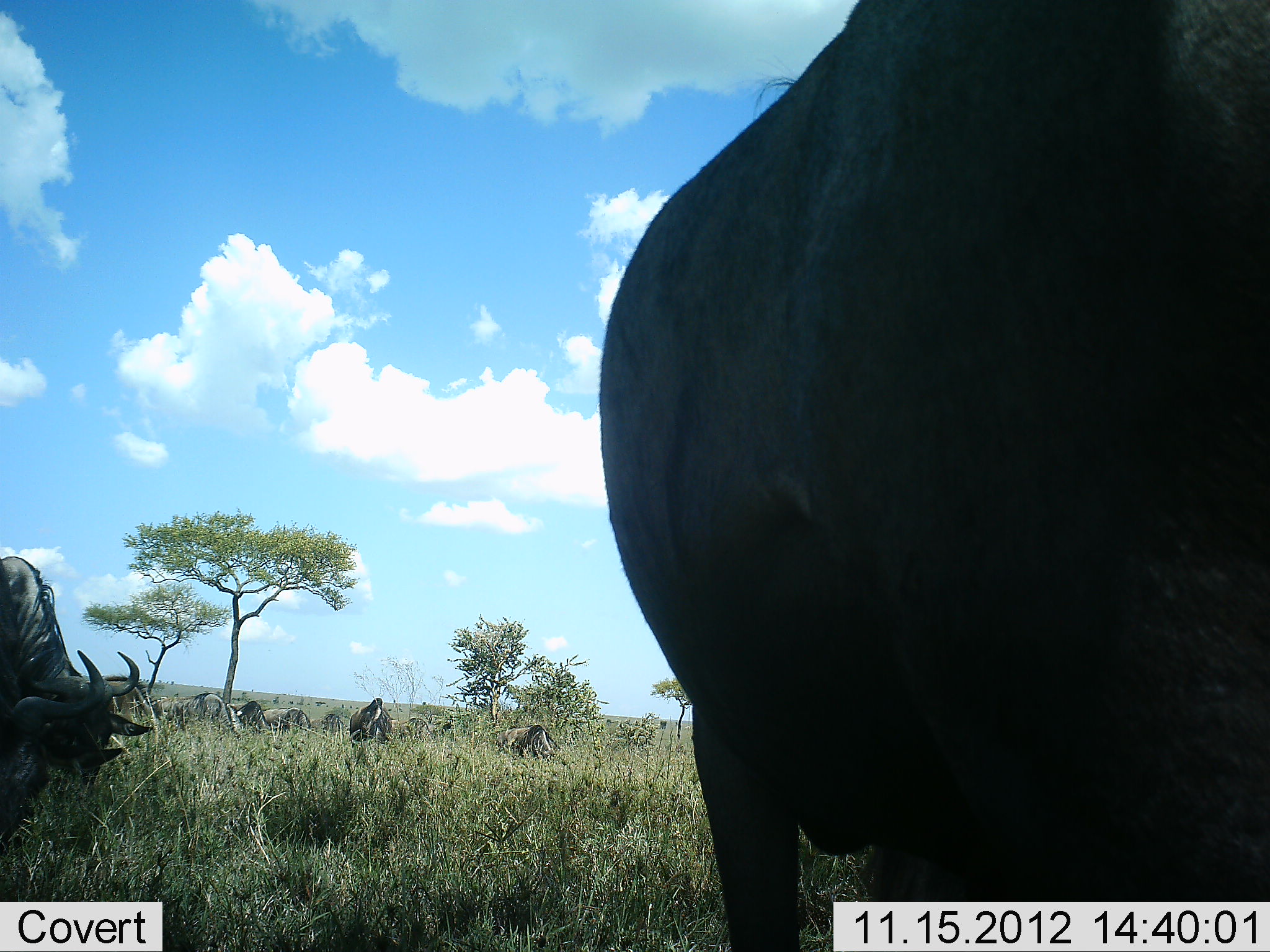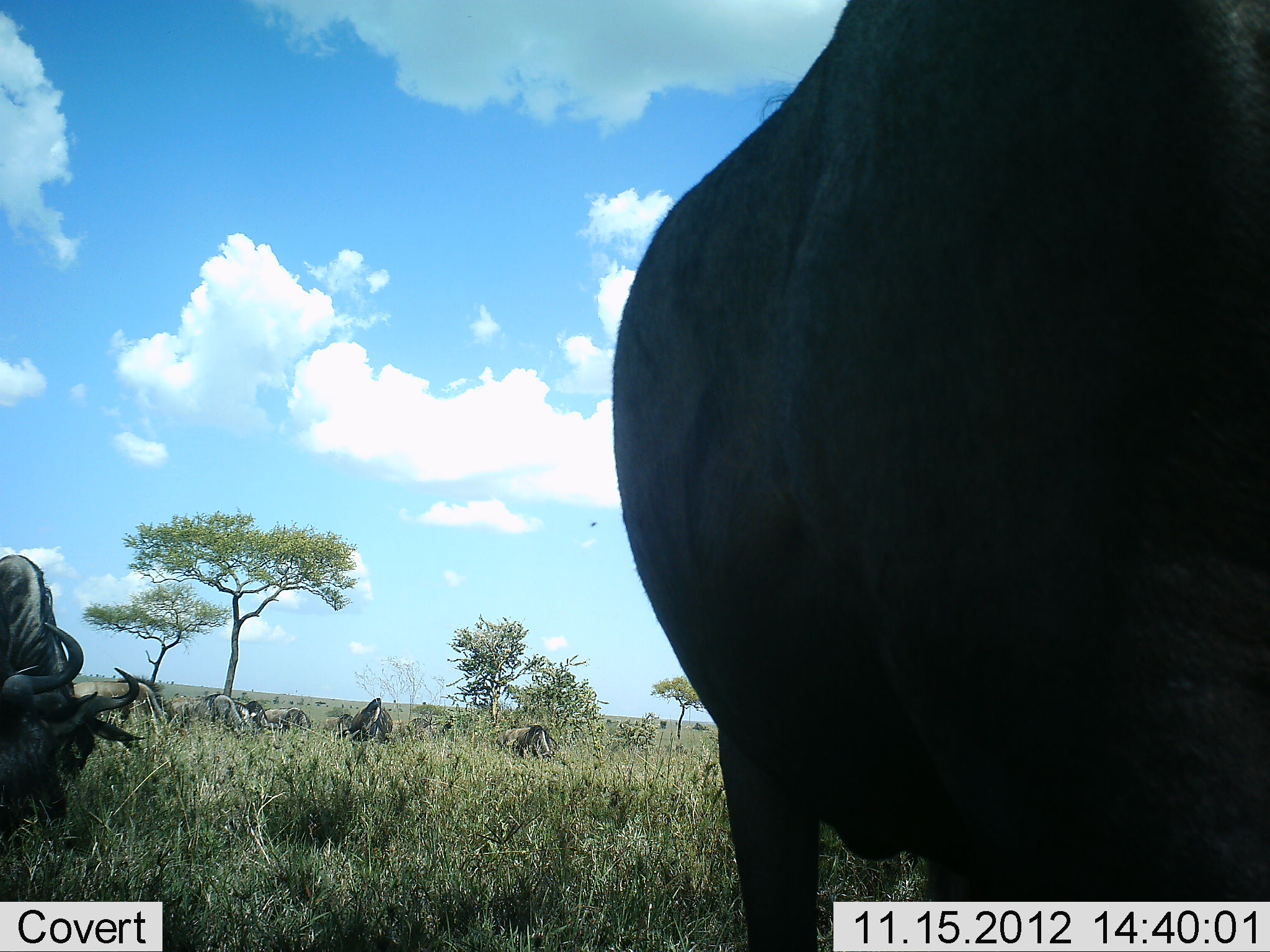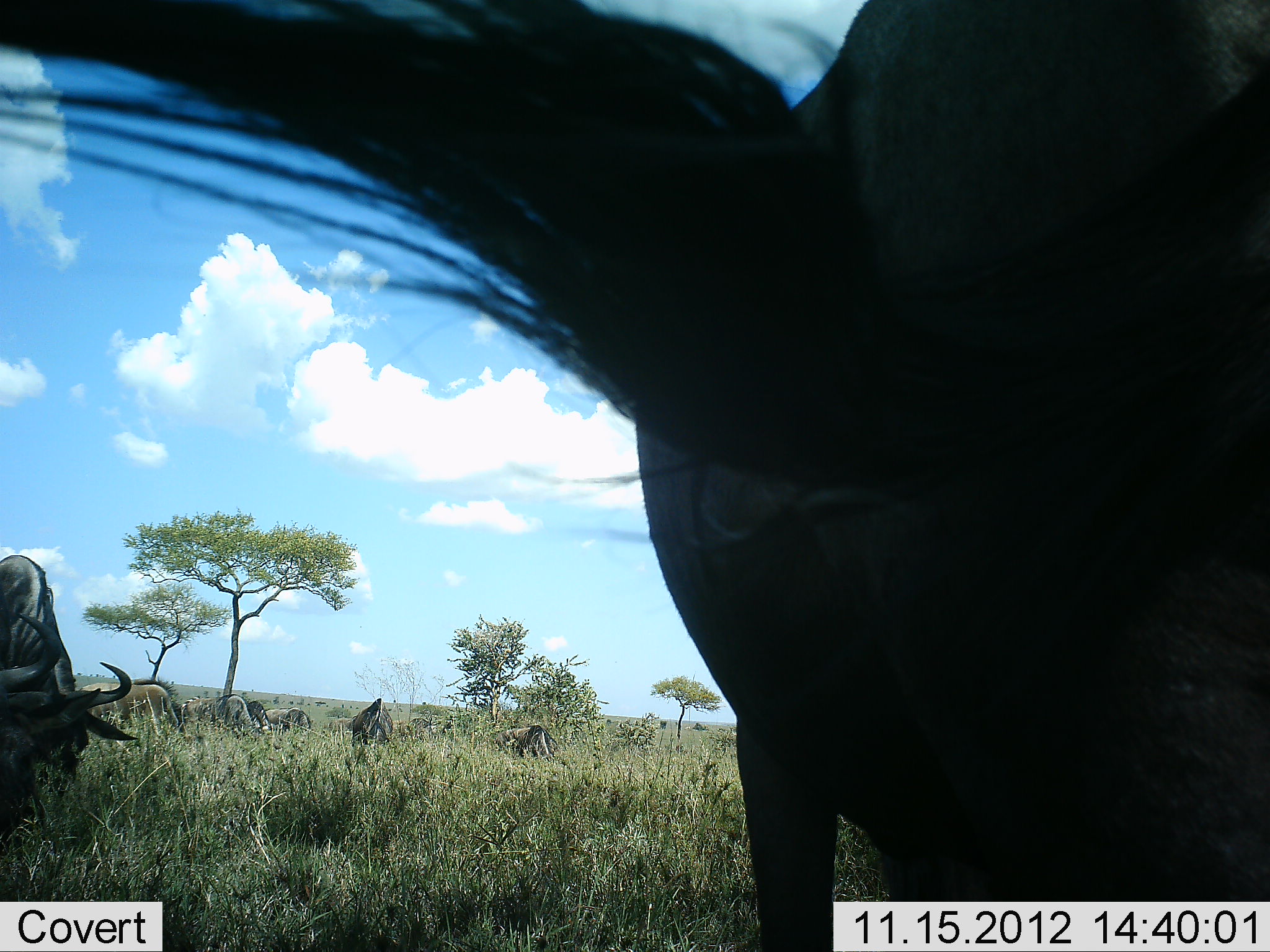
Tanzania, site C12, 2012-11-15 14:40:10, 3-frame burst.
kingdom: Animalia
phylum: Chordata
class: Mammalia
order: Artiodactyla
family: Bovidae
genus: Connochaetes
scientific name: Connochaetes taurinus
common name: blue wildebeest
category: wildebeest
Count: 8.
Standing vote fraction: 50%.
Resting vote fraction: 10%.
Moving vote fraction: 10%.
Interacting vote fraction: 0%.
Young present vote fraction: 0%.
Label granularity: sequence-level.